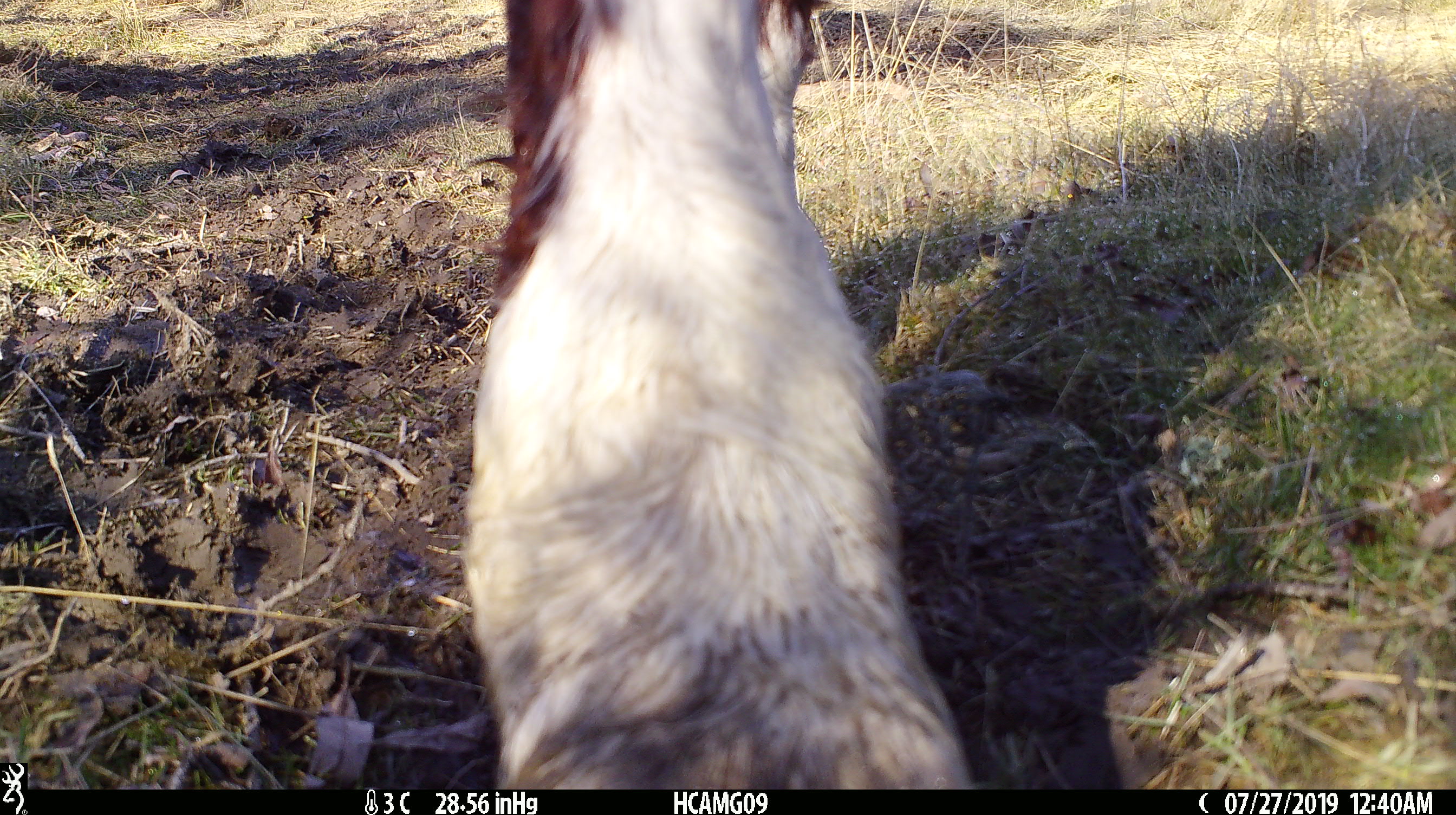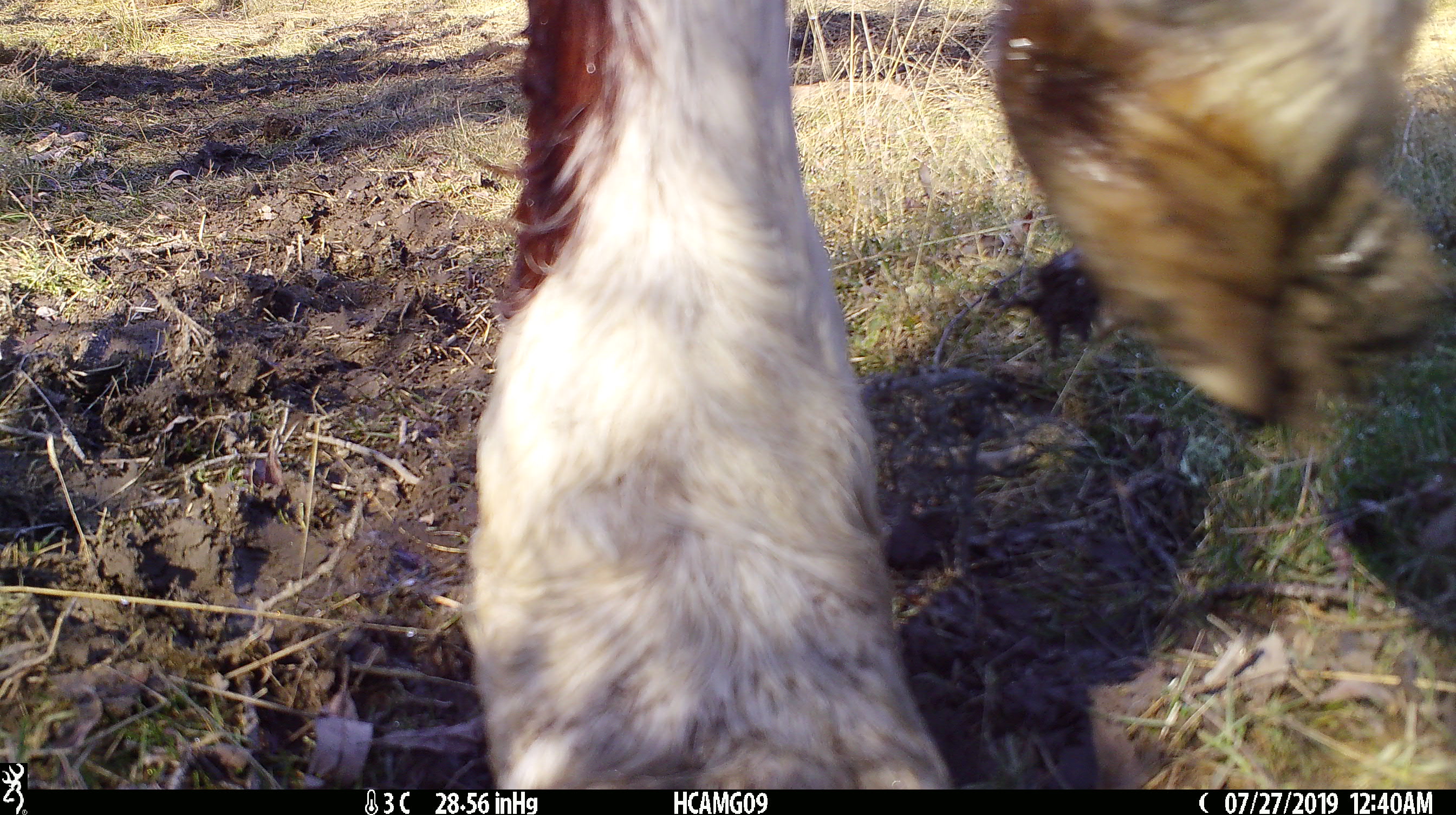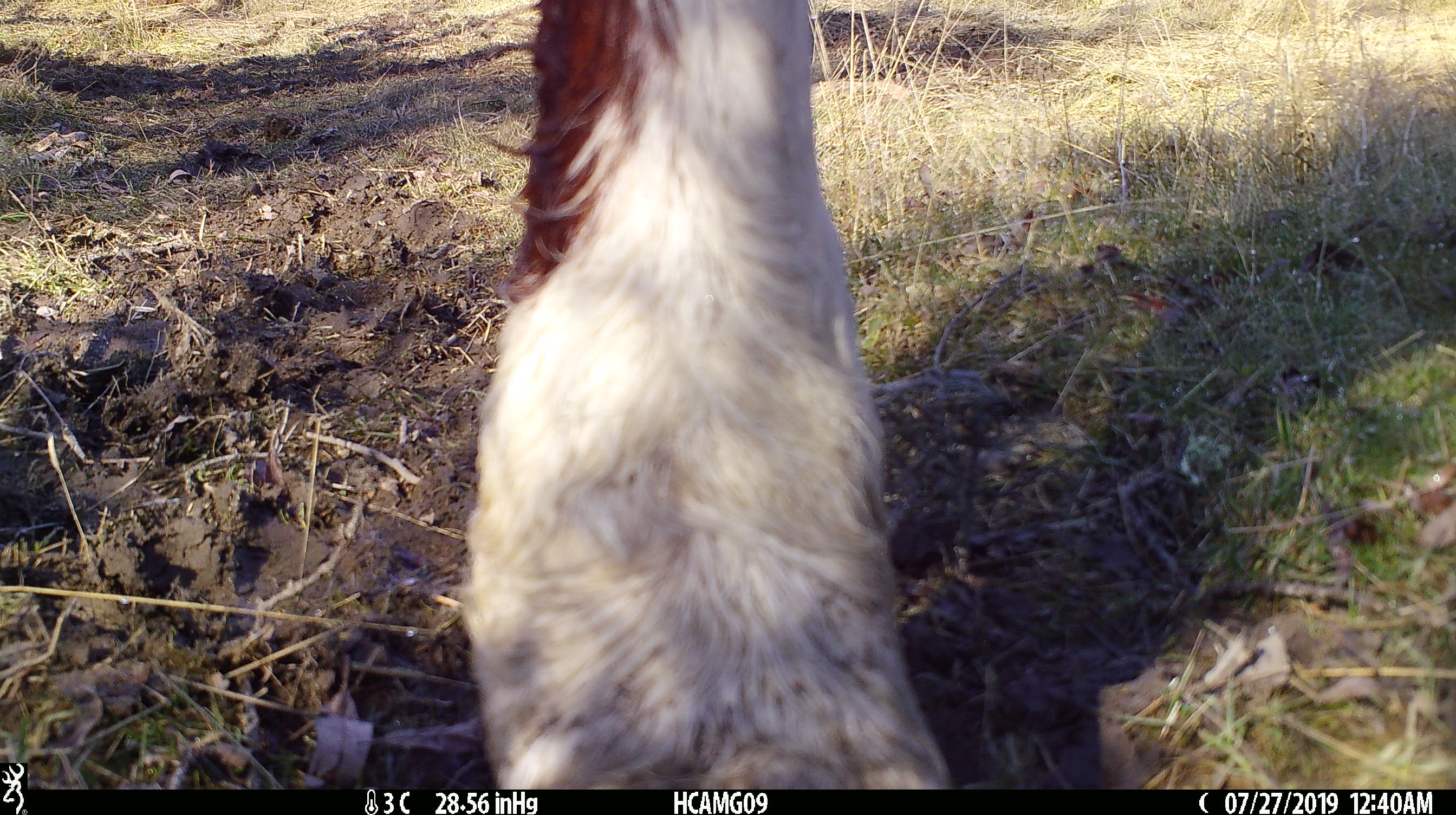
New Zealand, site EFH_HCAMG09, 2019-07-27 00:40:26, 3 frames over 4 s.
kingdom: Animalia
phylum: Chordata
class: Mammalia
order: Artiodactyla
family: Bovidae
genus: Bos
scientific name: Bos taurus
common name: domestic cow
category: cow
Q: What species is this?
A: Cow (domestic cow) (Bos taurus).